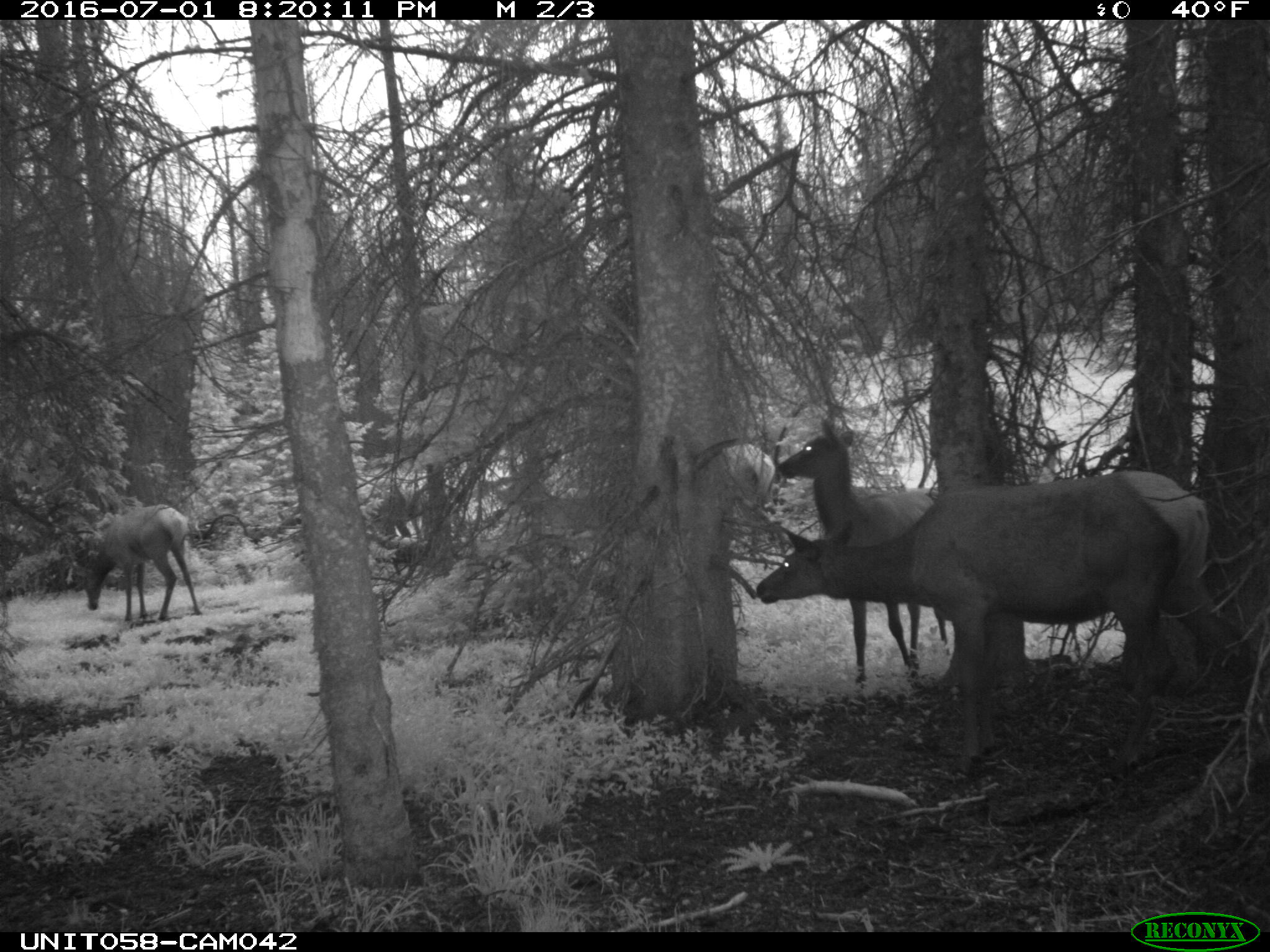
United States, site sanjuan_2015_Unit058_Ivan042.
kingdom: Animalia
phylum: Chordata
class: Mammalia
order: Artiodactyla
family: Cervidae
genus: Cervus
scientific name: Cervus elaphus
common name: red deer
Cervus elaphus (red deer).